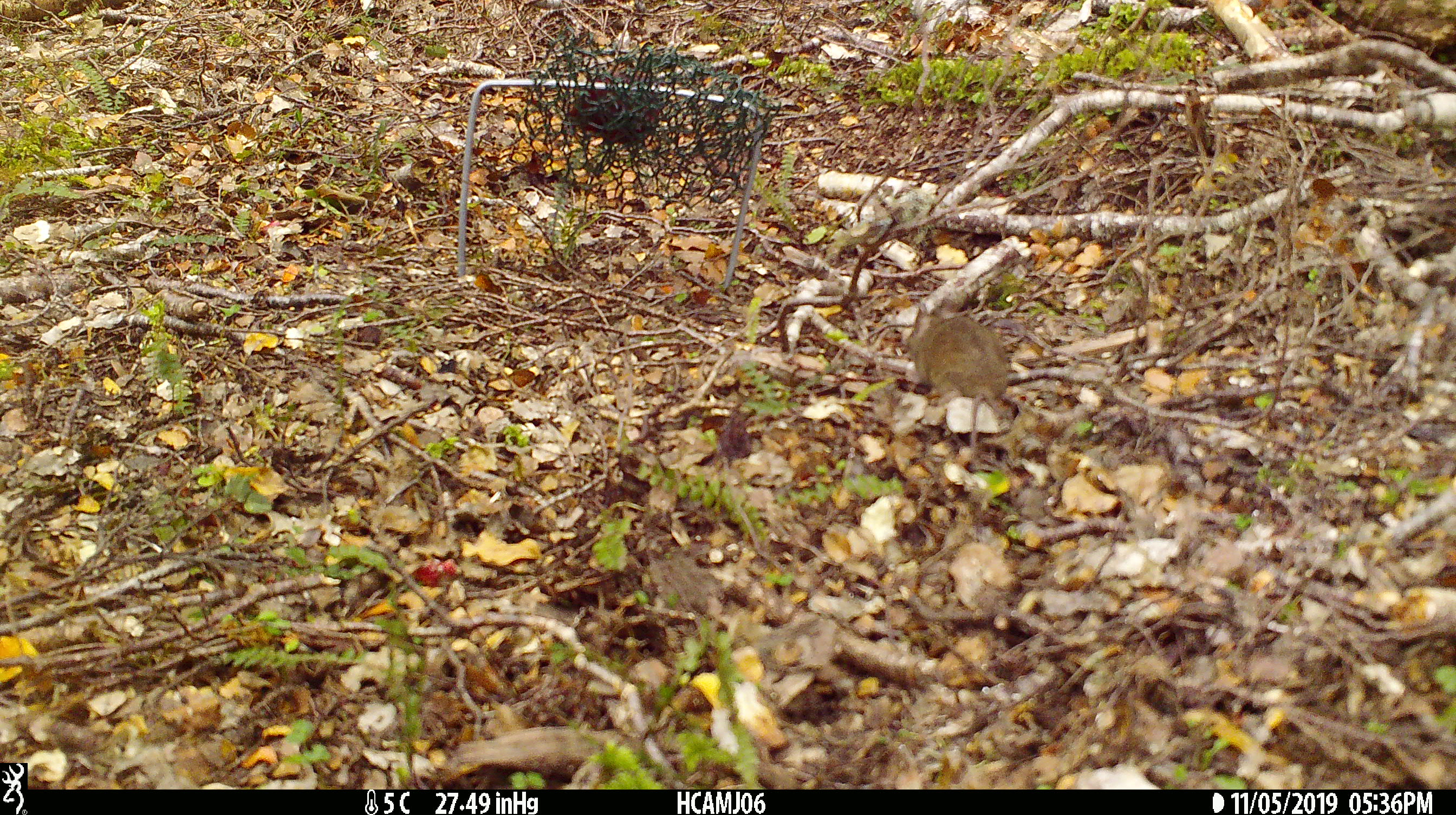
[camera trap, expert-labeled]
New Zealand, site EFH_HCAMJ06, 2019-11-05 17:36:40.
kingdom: Animalia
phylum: Chordata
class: Mammalia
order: Rodentia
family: Muridae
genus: Mus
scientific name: Mus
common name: mouse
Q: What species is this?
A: Mouse (Mus).